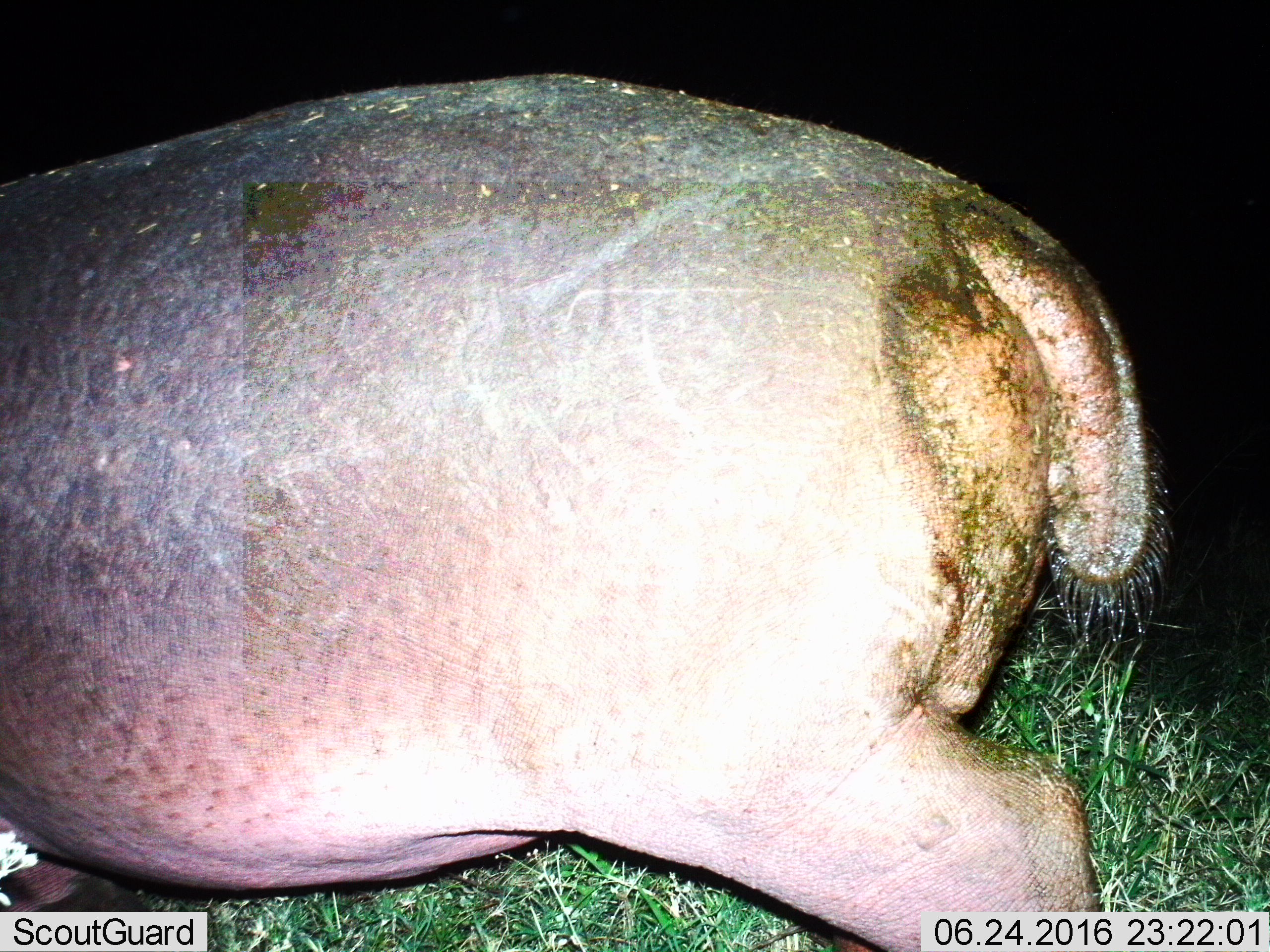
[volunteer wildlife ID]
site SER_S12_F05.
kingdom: Animalia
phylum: Chordata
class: Mammalia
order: Artiodactyla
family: Hippopotamidae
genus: Hippopotamus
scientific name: Hippopotamus amphibius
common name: hippopotamus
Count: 1.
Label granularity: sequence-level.